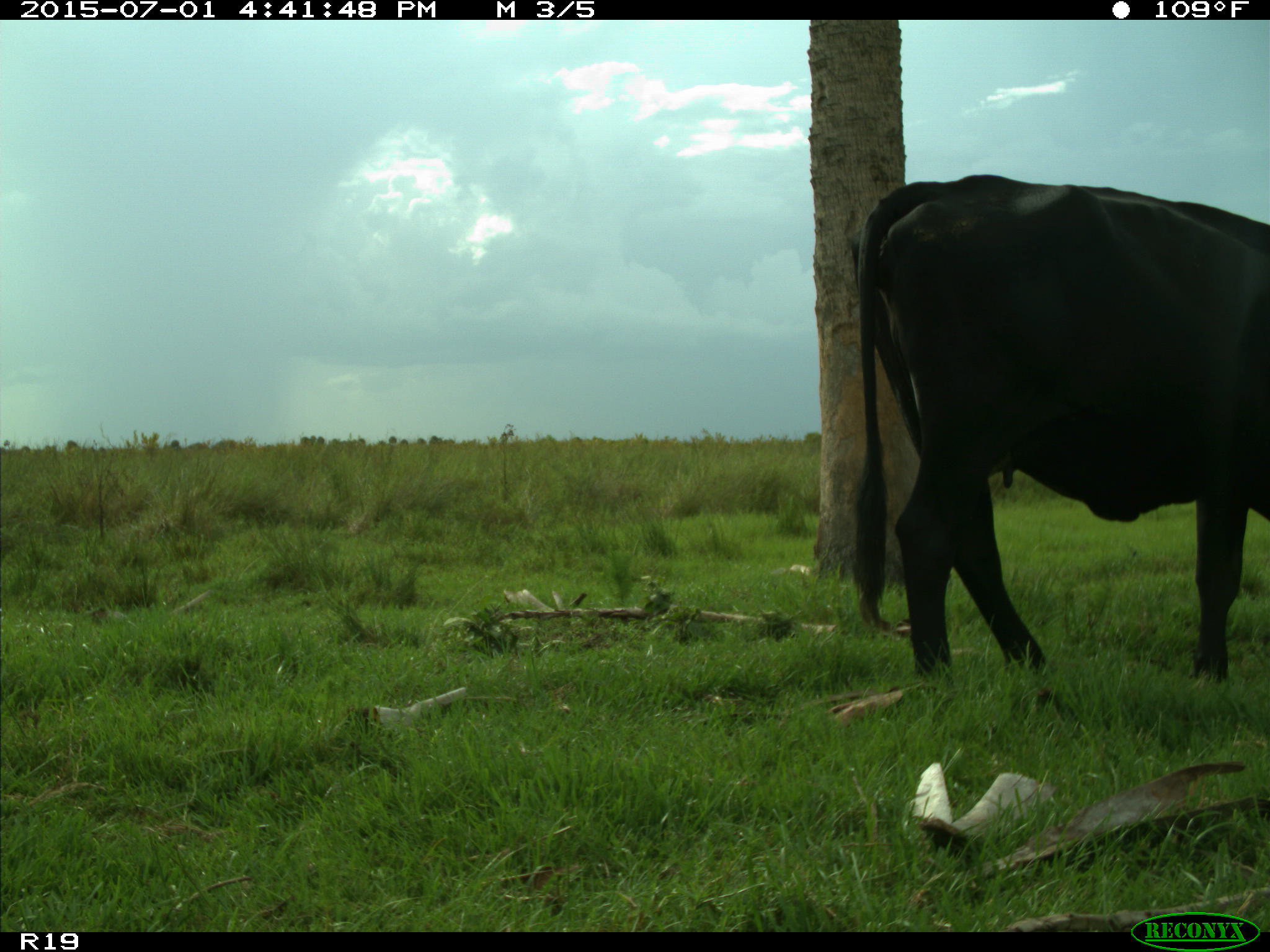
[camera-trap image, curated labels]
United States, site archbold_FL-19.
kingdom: Animalia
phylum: Chordata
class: Mammalia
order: Artiodactyla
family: Bovidae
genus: Bos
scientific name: Bos taurus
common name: domestic cow